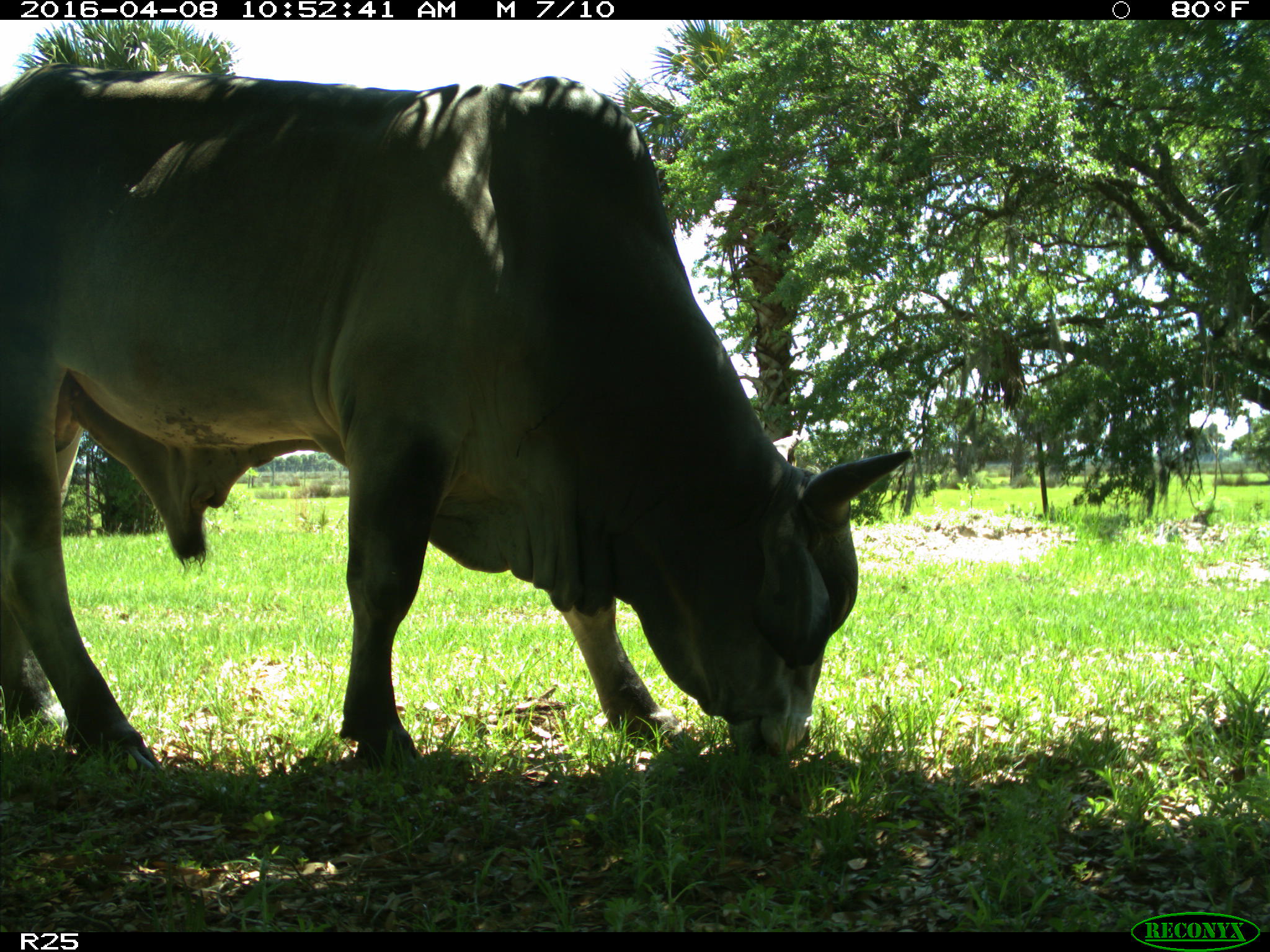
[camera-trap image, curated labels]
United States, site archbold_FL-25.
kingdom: Animalia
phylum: Chordata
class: Mammalia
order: Artiodactyla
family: Bovidae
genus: Bos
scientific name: Bos taurus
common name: domestic cow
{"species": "Bos taurus (domestic cow)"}